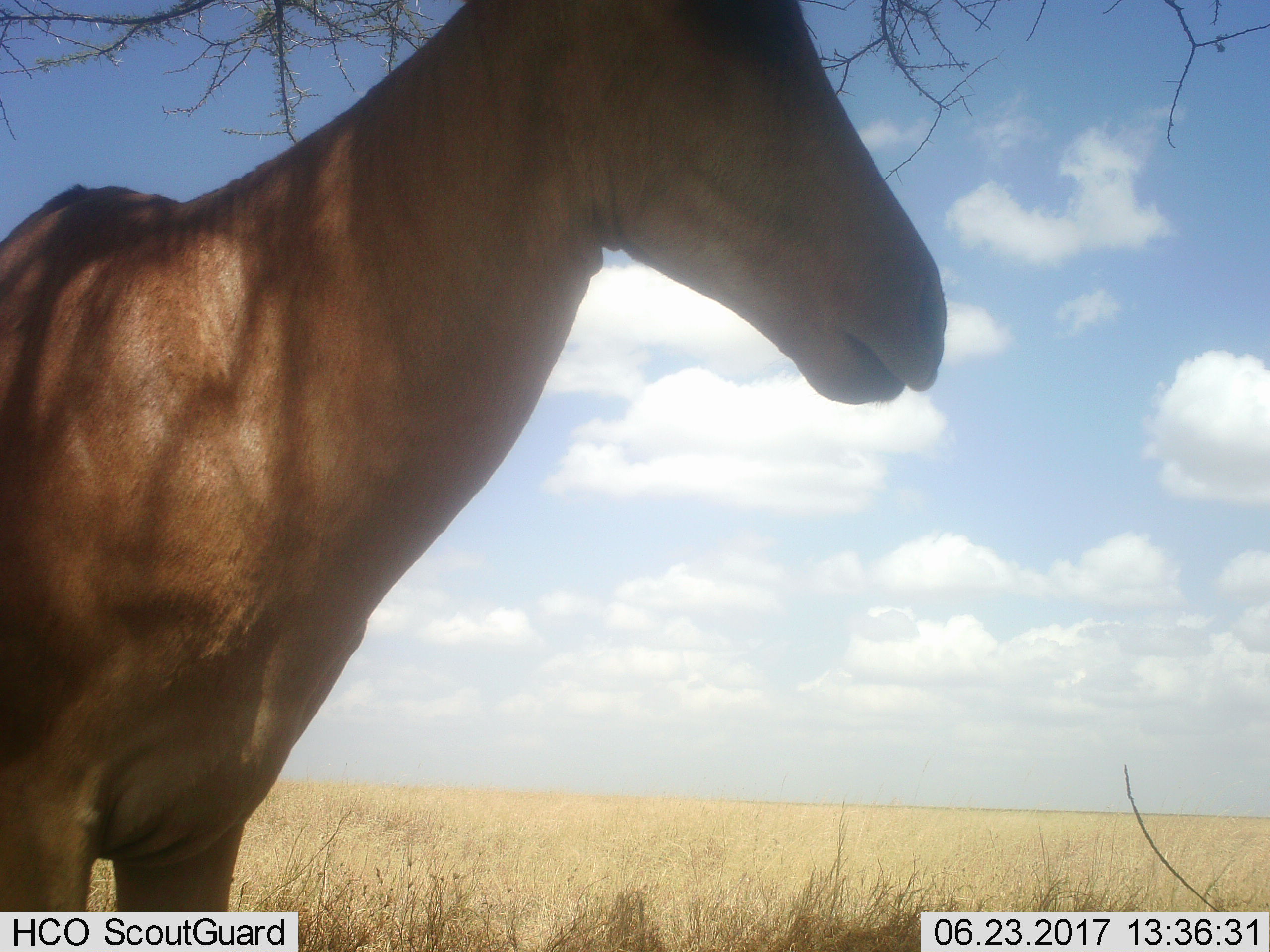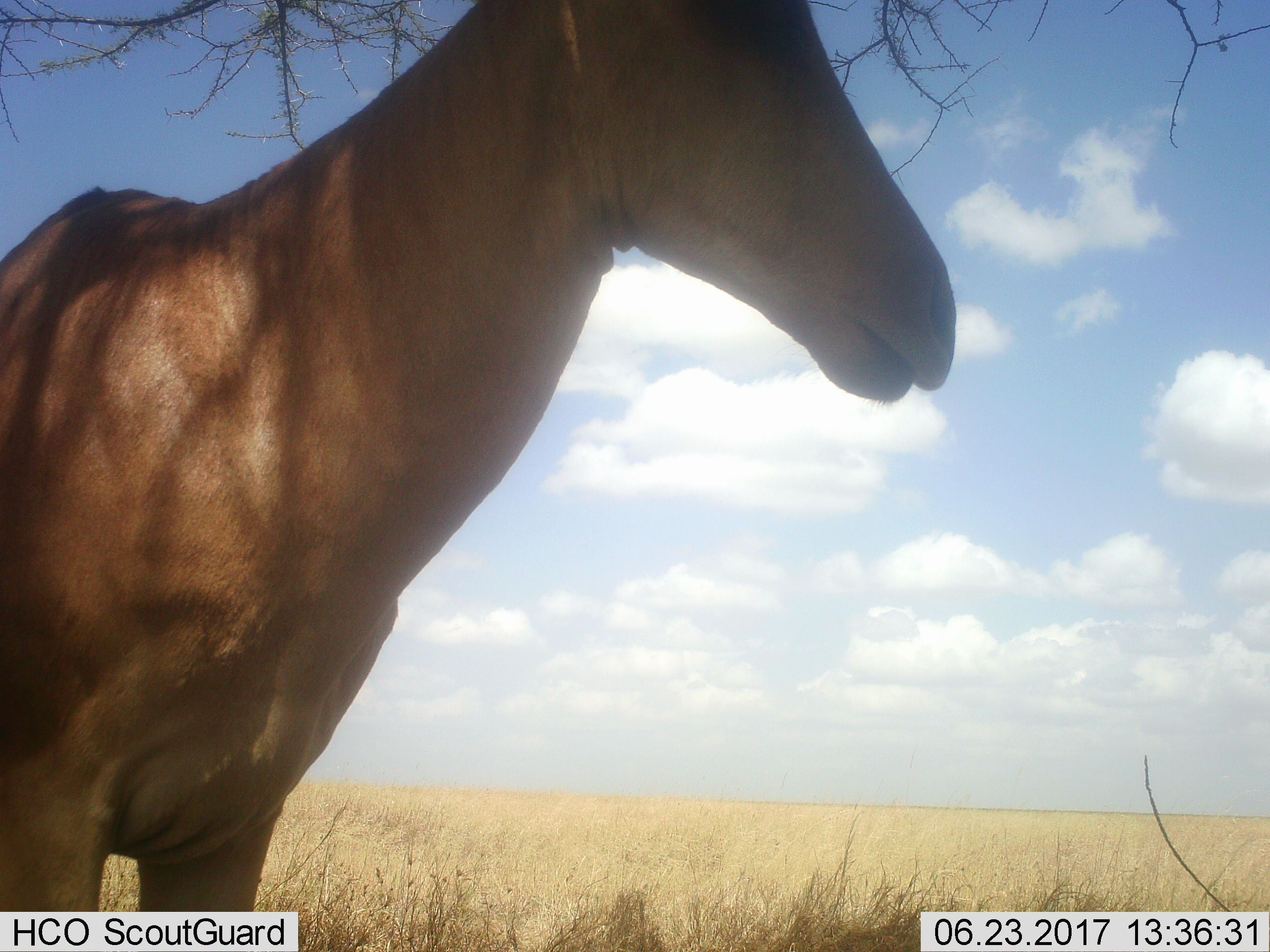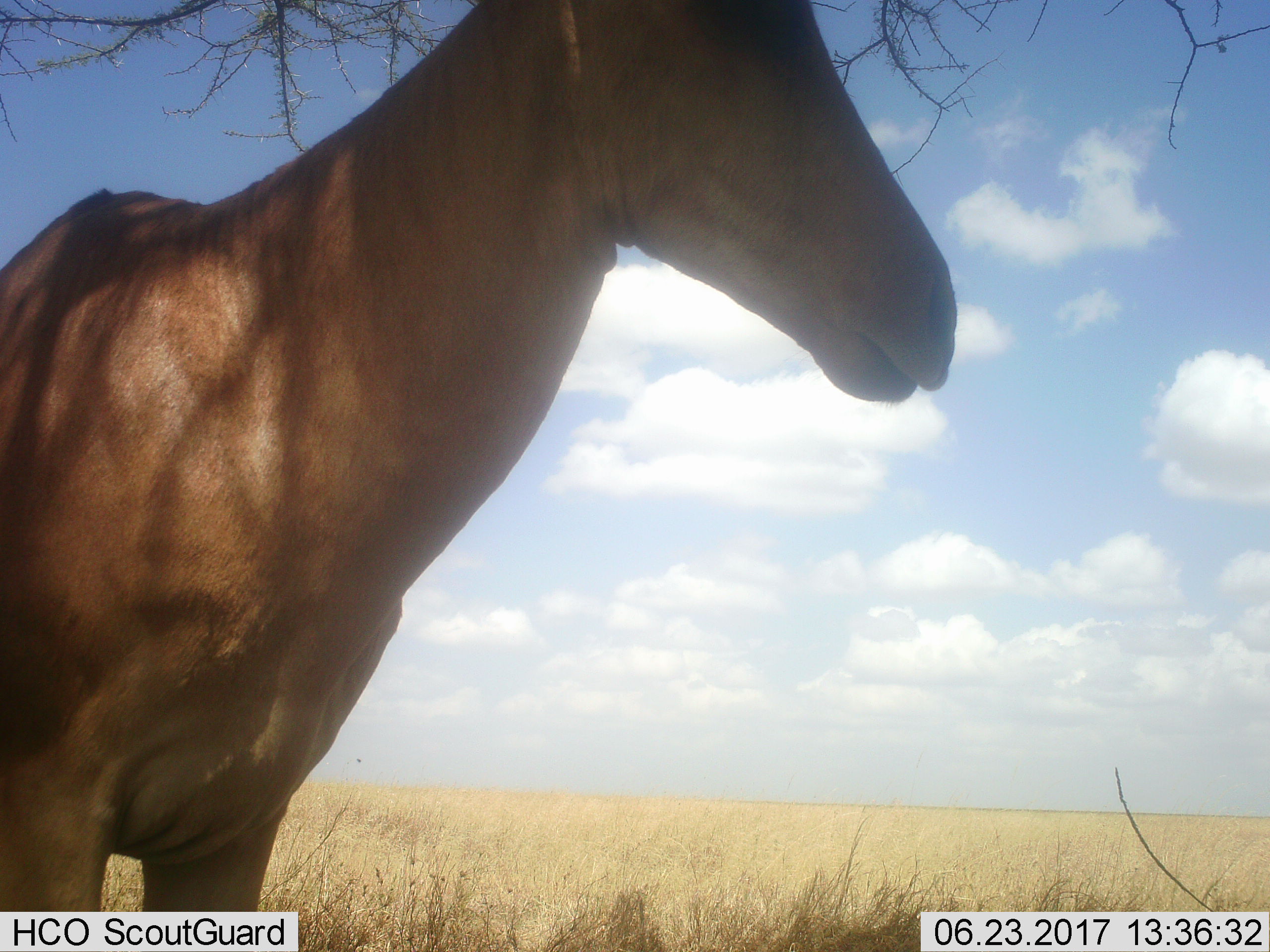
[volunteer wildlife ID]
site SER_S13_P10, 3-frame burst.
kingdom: Animalia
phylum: Chordata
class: Mammalia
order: Artiodactyla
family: Bovidae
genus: Alcelaphus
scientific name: Alcelaphus buselaphus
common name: hartebeest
Hartebeest (Alcelaphus buselaphus), count 1. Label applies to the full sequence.